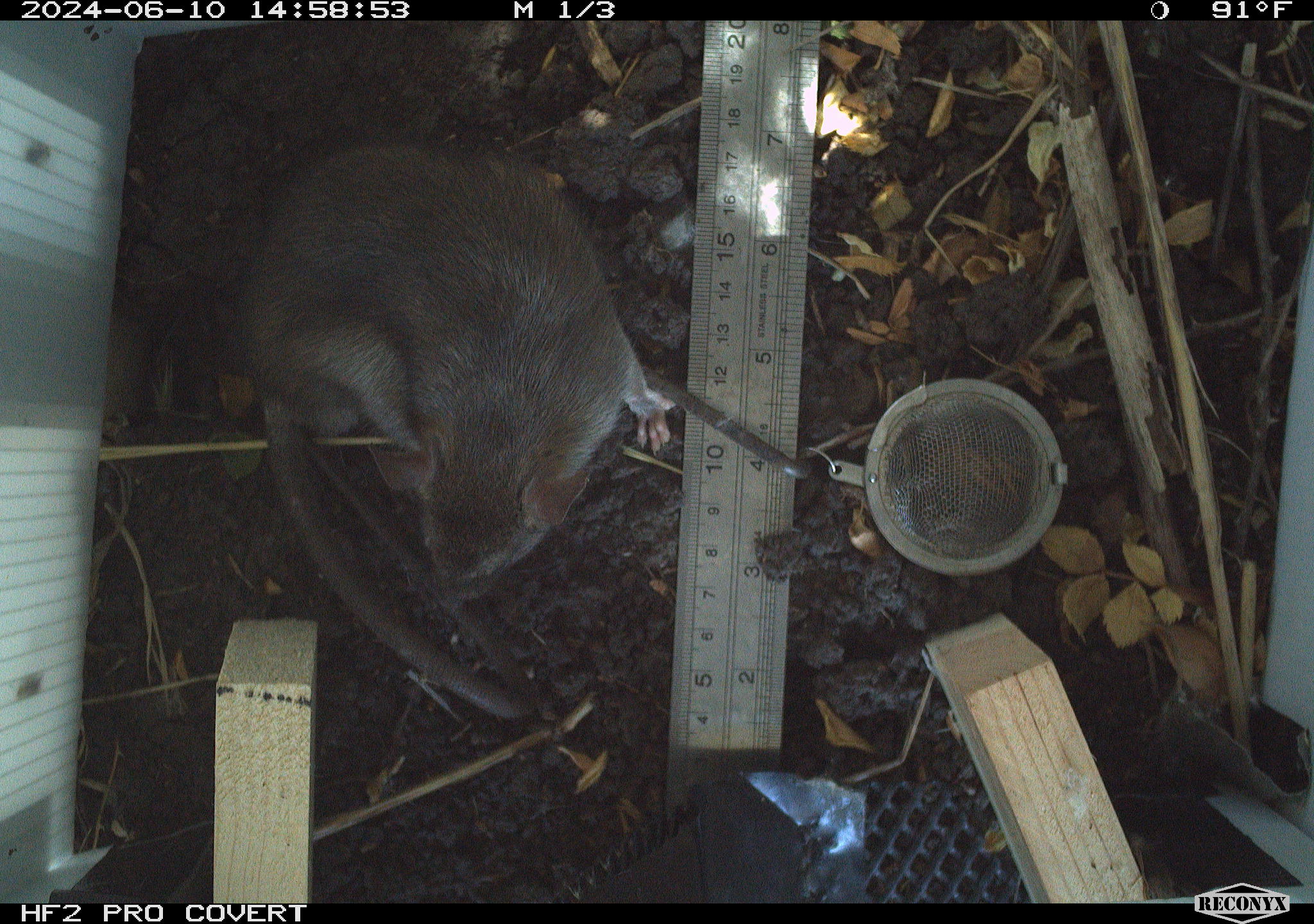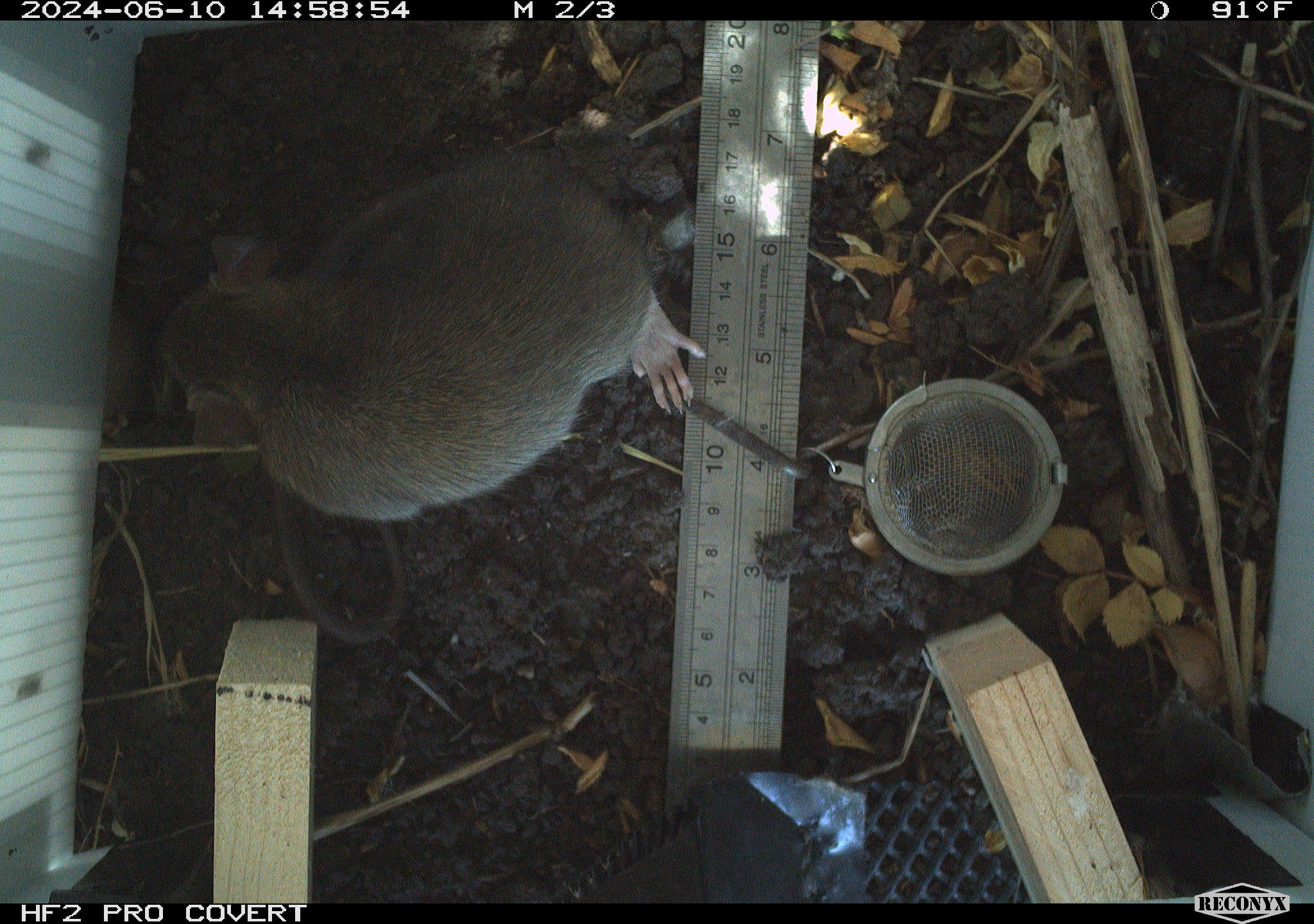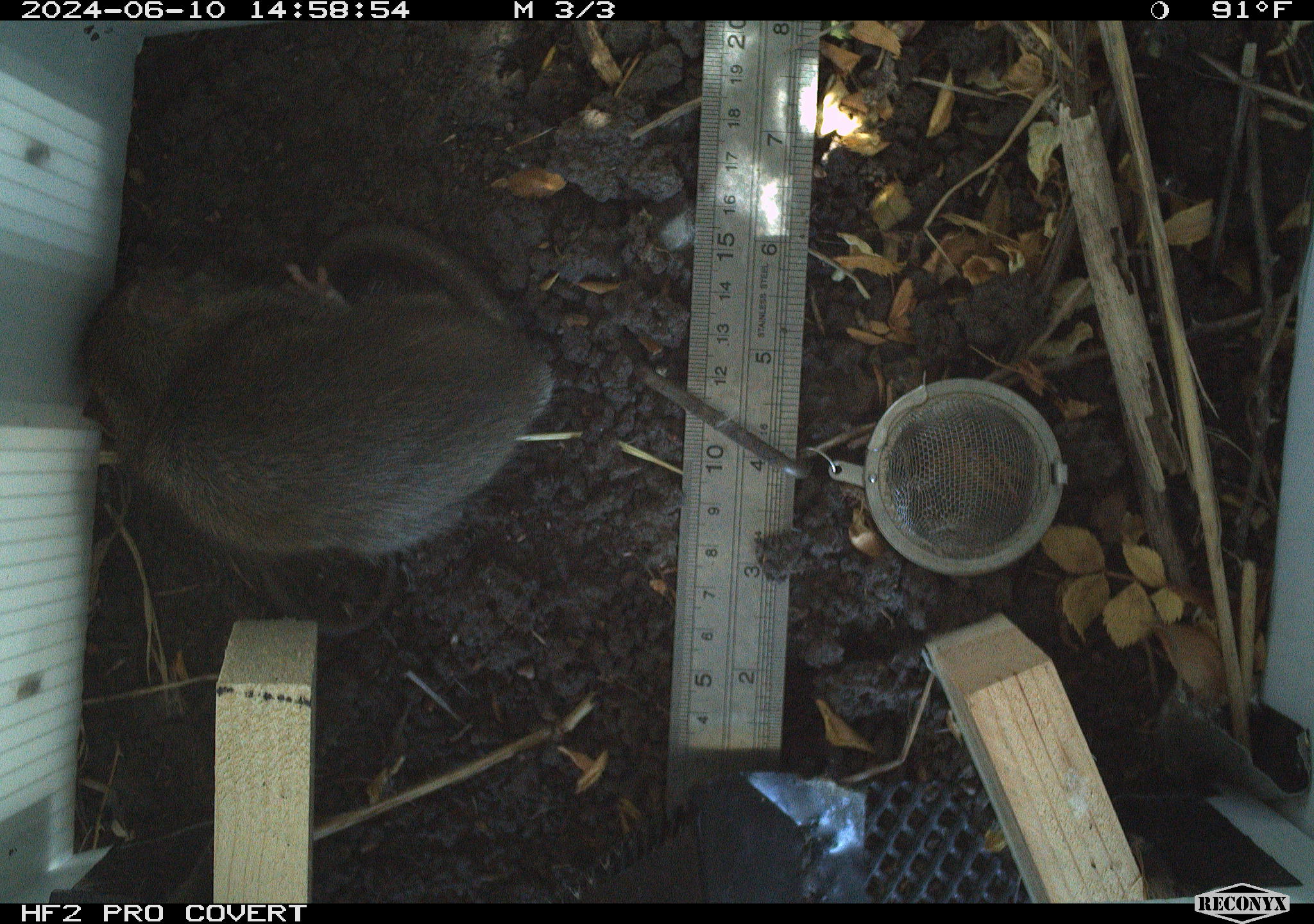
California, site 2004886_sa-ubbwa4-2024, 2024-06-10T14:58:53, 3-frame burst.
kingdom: Animalia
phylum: Chordata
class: Mammalia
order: Rodentia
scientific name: Rodentia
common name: woodrat or rat or mouse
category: woodrat or rat or mouse species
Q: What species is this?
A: Woodrat or rat or mouse species (woodrat or rat or mouse) (Rodentia).